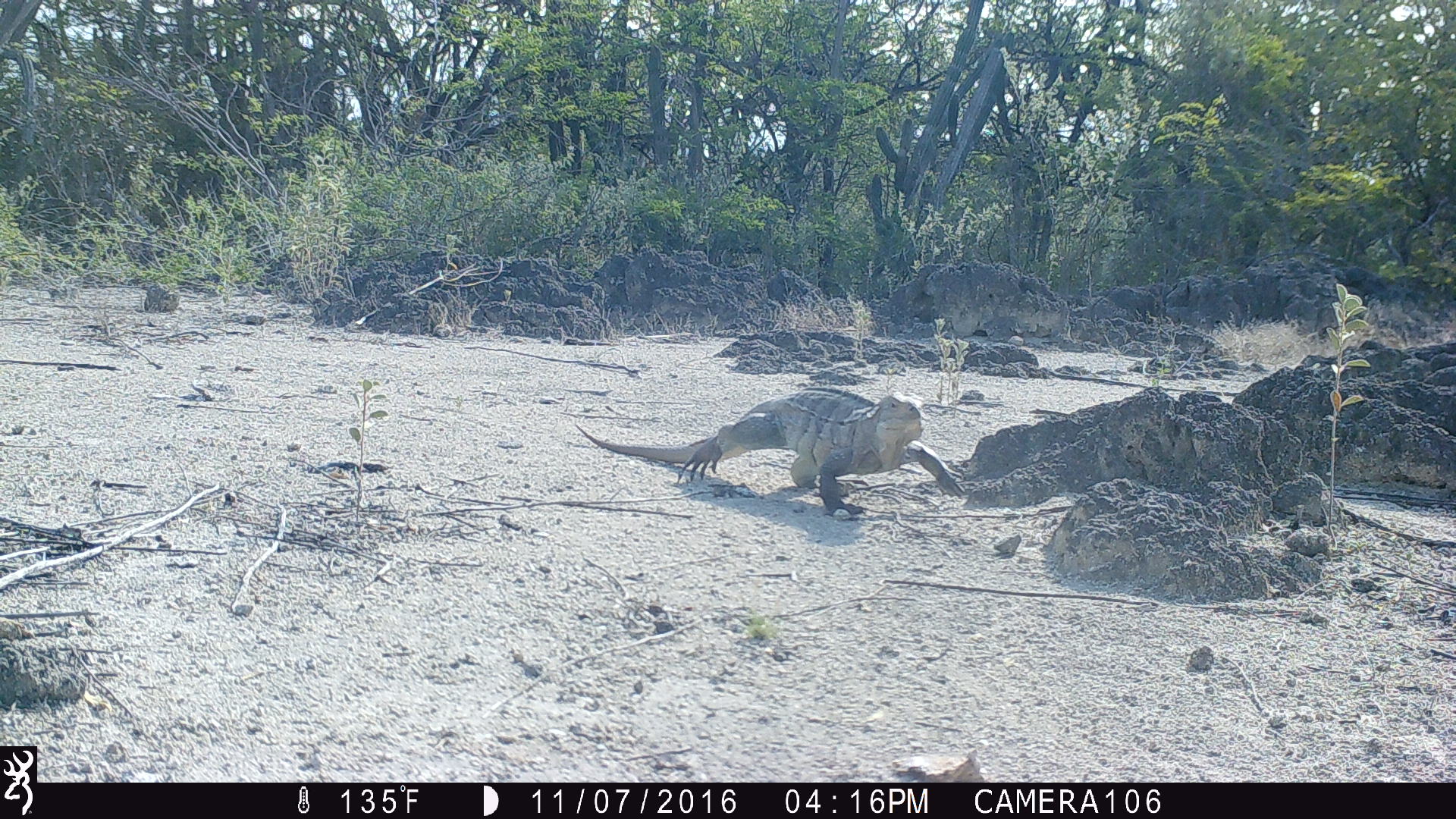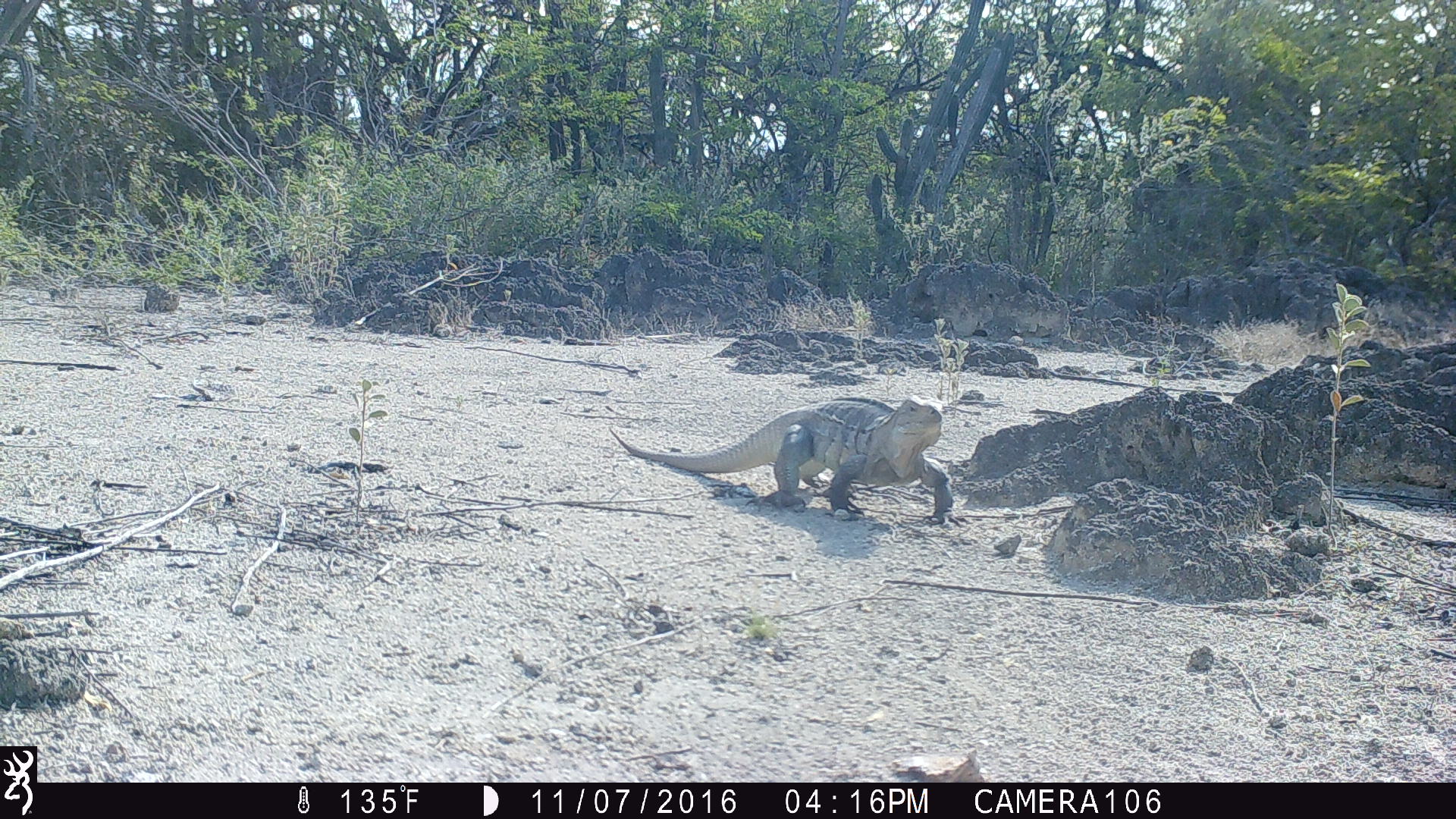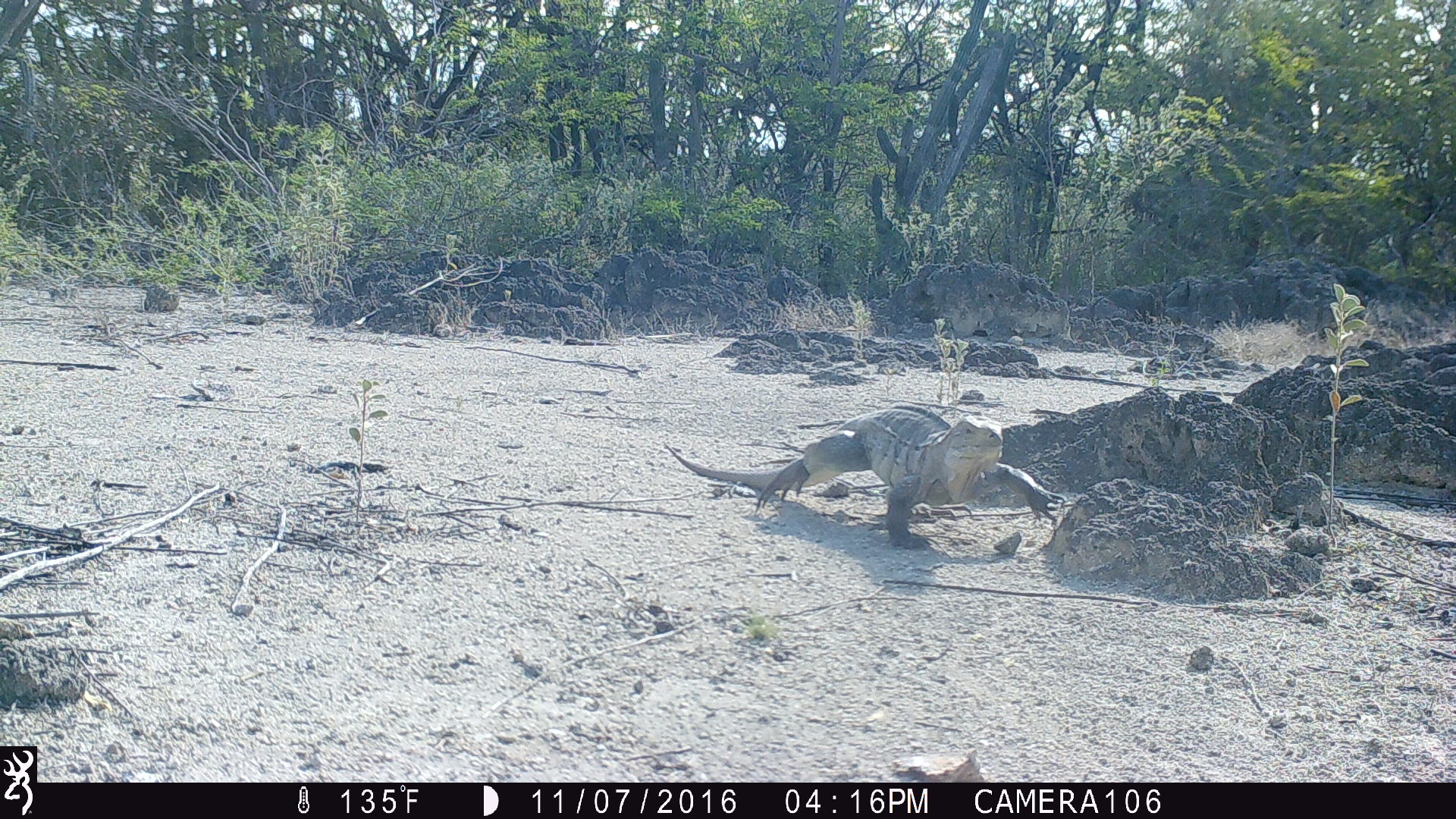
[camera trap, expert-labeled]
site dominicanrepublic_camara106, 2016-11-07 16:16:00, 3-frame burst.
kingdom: Animalia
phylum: Chordata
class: Reptilia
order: Squamata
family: Iguanidae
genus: Iguana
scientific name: Iguana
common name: typical iguanas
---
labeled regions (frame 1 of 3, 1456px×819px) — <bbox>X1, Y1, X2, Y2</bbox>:
iguana: <bbox>575, 390, 950, 518</bbox>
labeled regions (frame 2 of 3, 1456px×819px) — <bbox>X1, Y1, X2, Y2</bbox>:
iguana: <bbox>611, 397, 954, 523</bbox>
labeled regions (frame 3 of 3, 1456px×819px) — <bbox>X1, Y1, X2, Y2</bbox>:
iguana: <bbox>668, 405, 1022, 548</bbox>